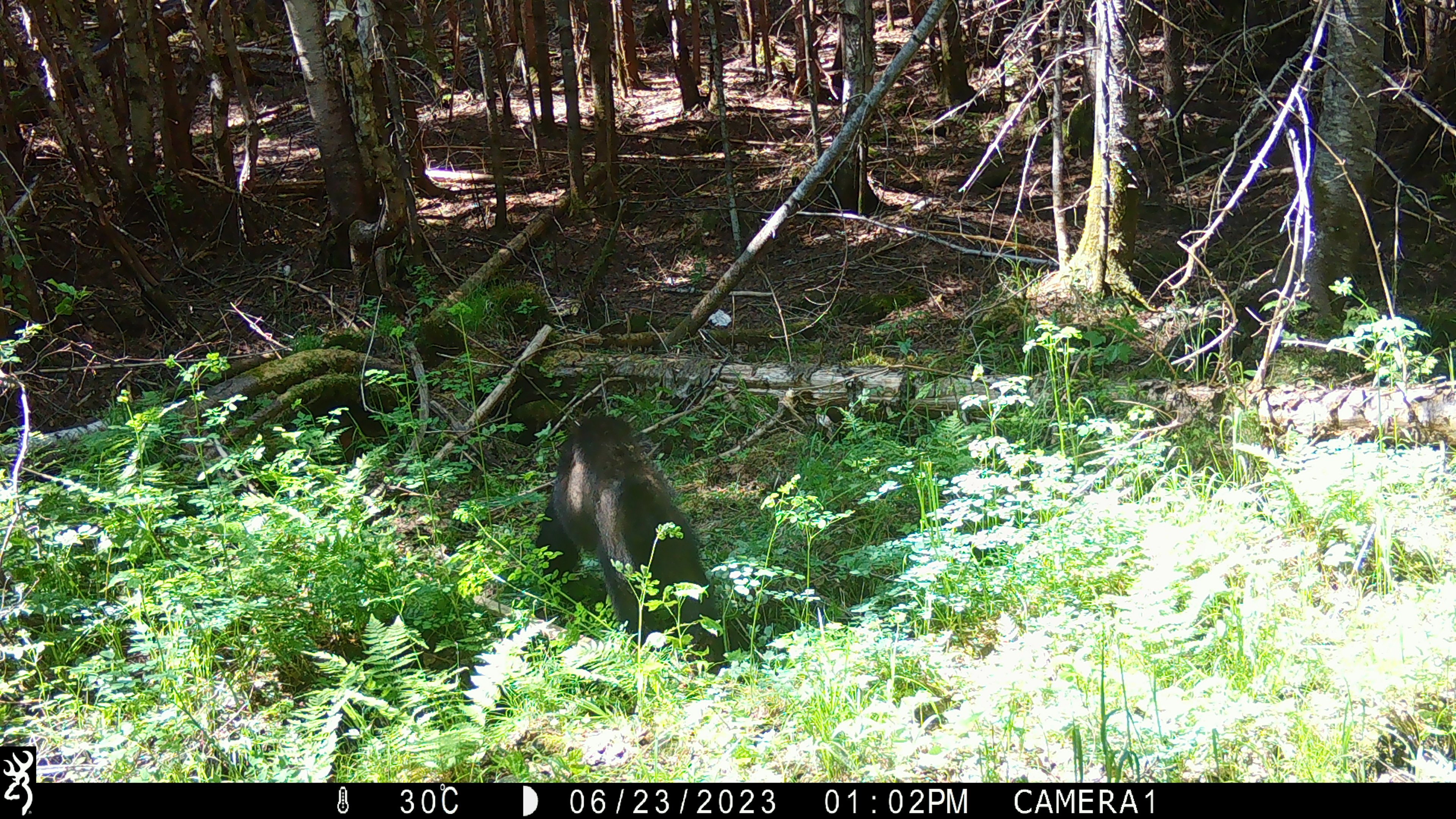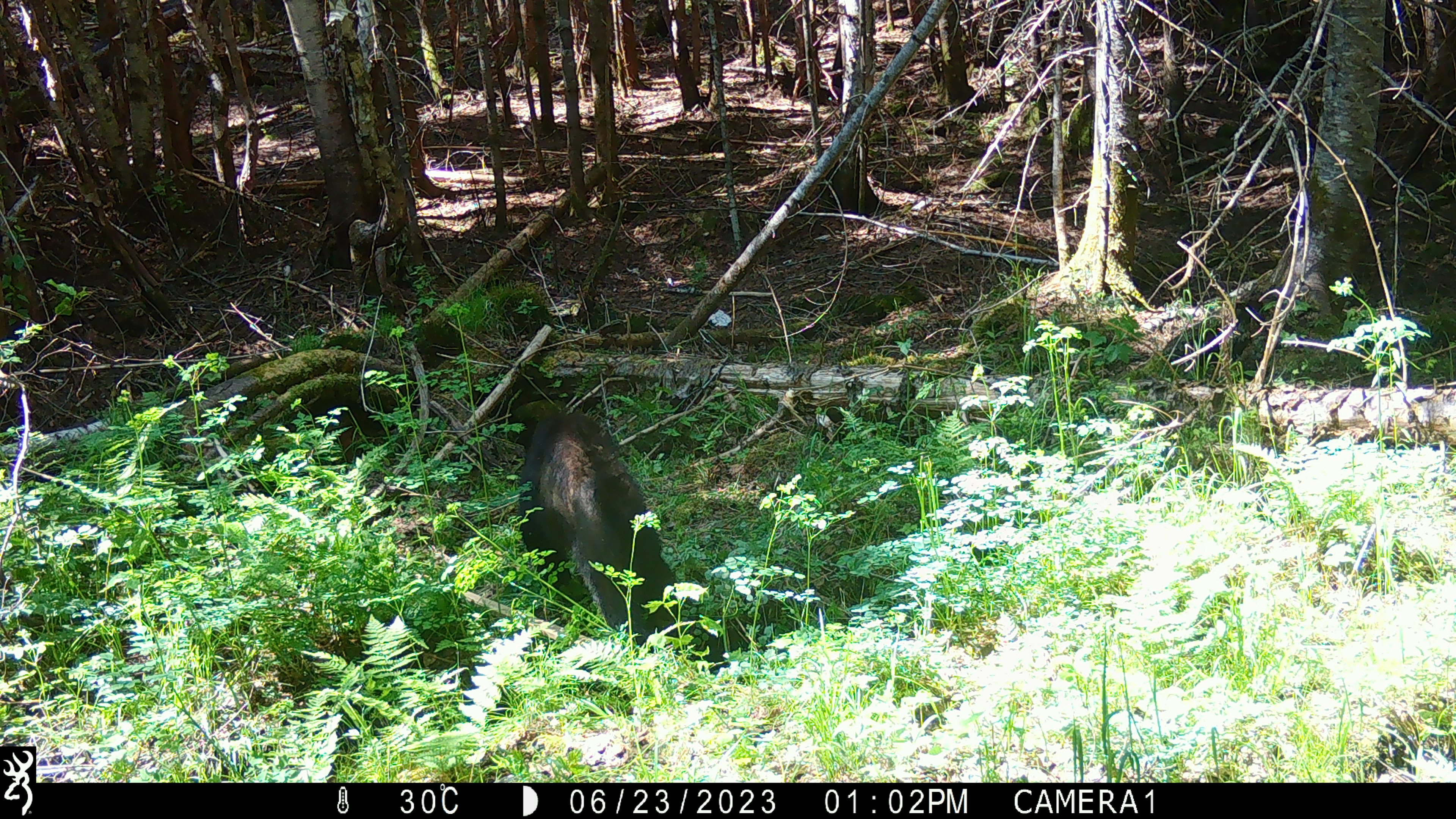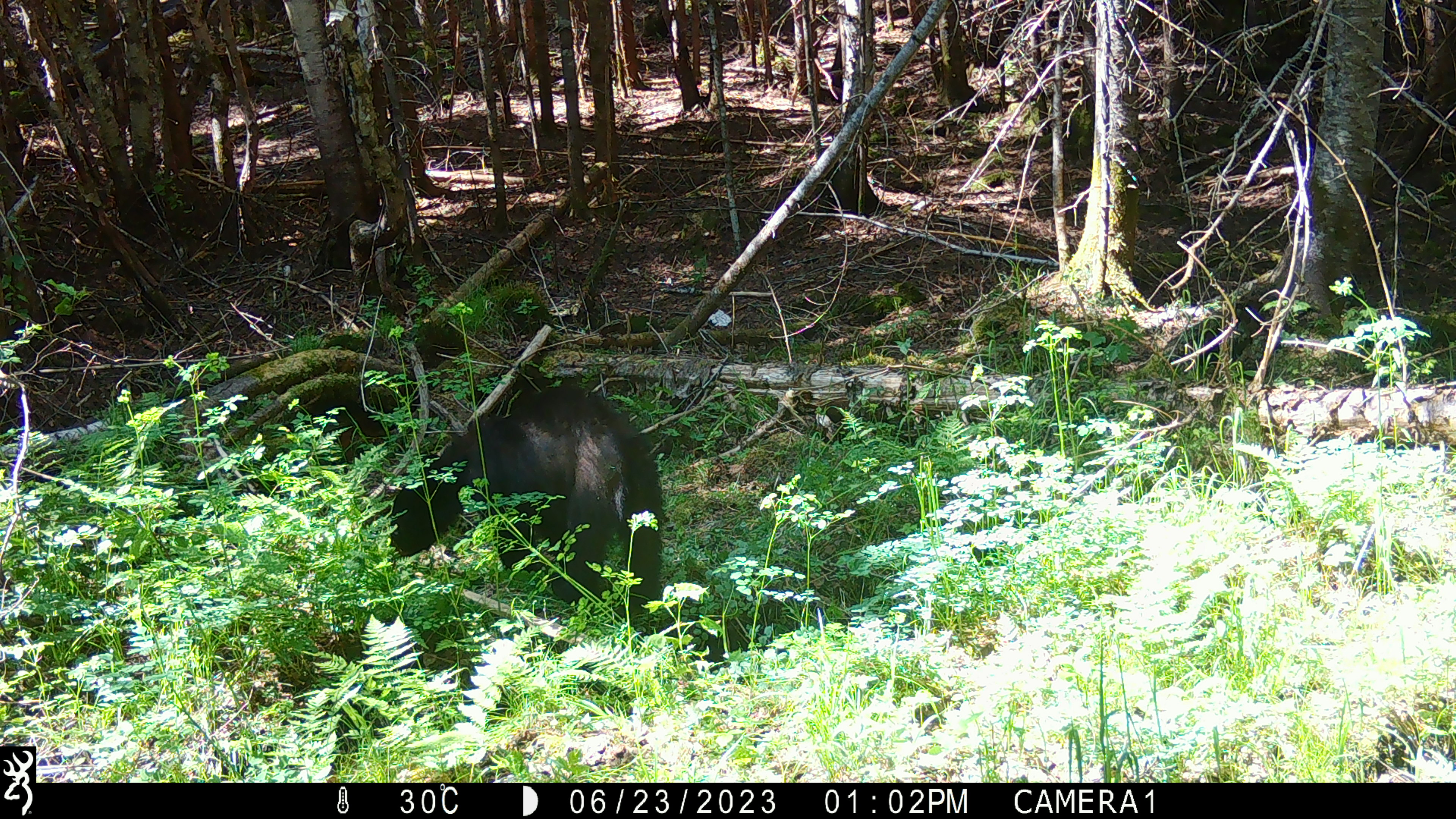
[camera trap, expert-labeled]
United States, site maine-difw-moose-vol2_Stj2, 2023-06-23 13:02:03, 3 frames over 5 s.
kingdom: Animalia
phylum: Chordata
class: Mammalia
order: Carnivora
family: Ursidae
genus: Ursus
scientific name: Ursus americanus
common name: black bear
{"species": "black bear (Ursus americanus)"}